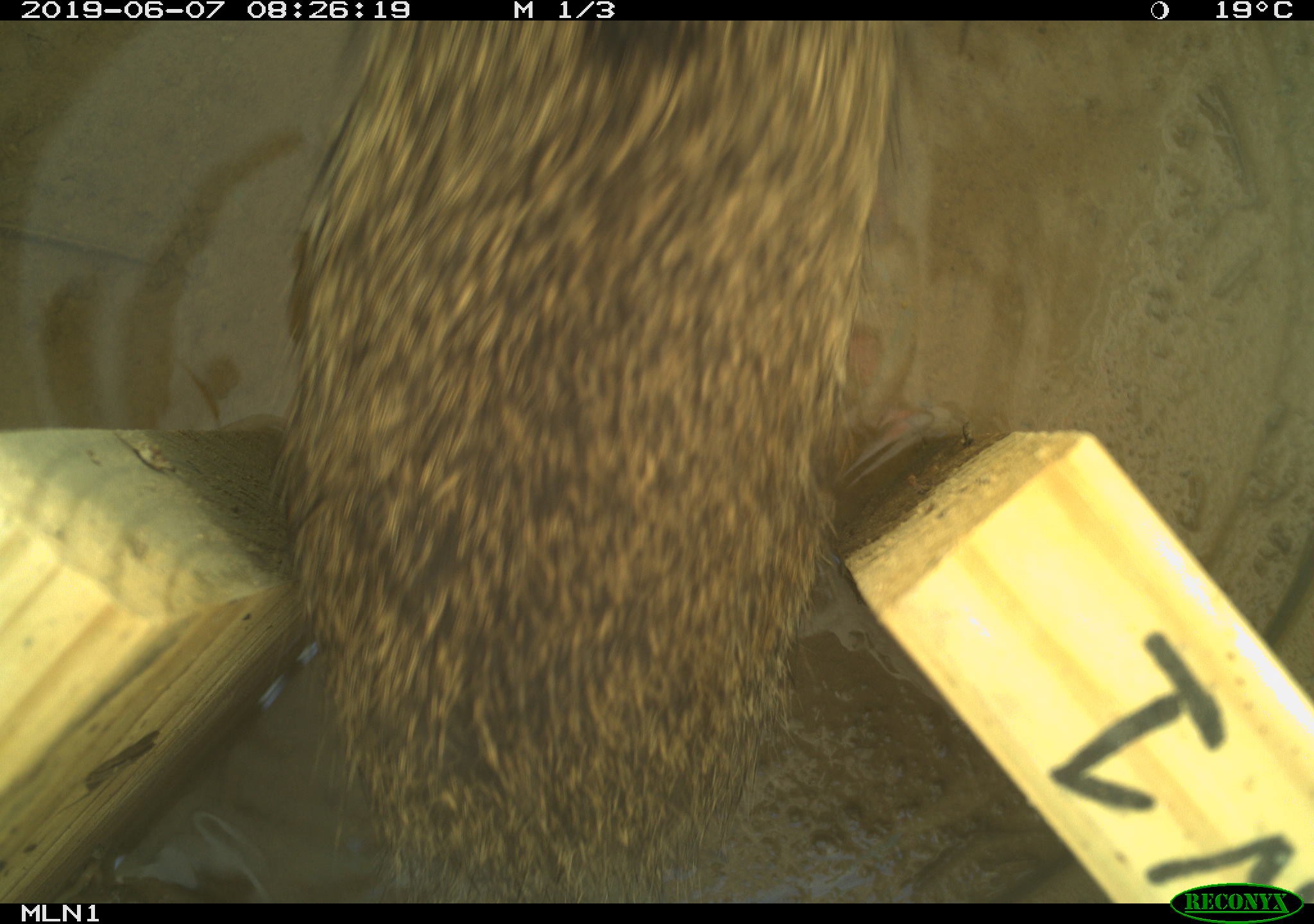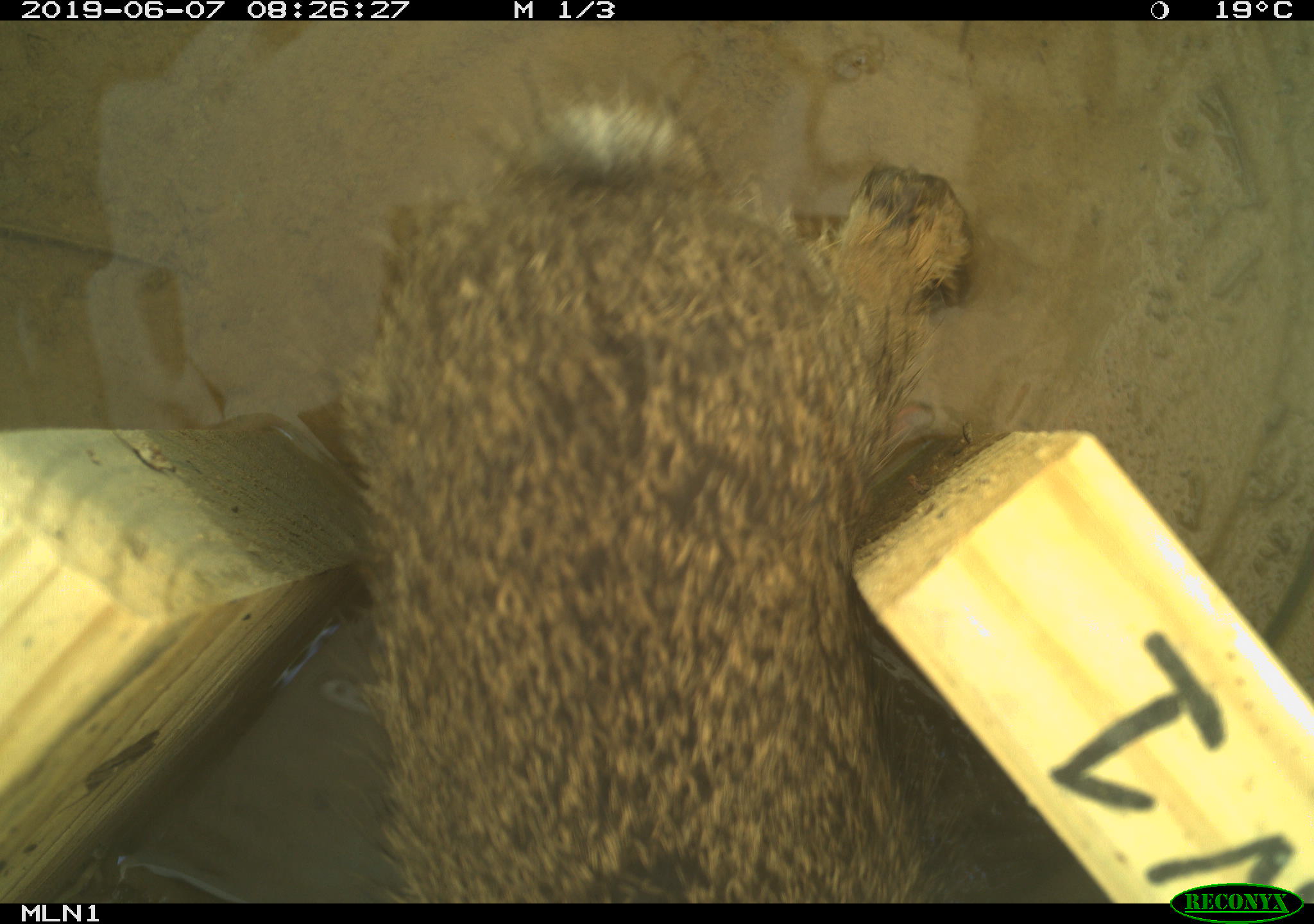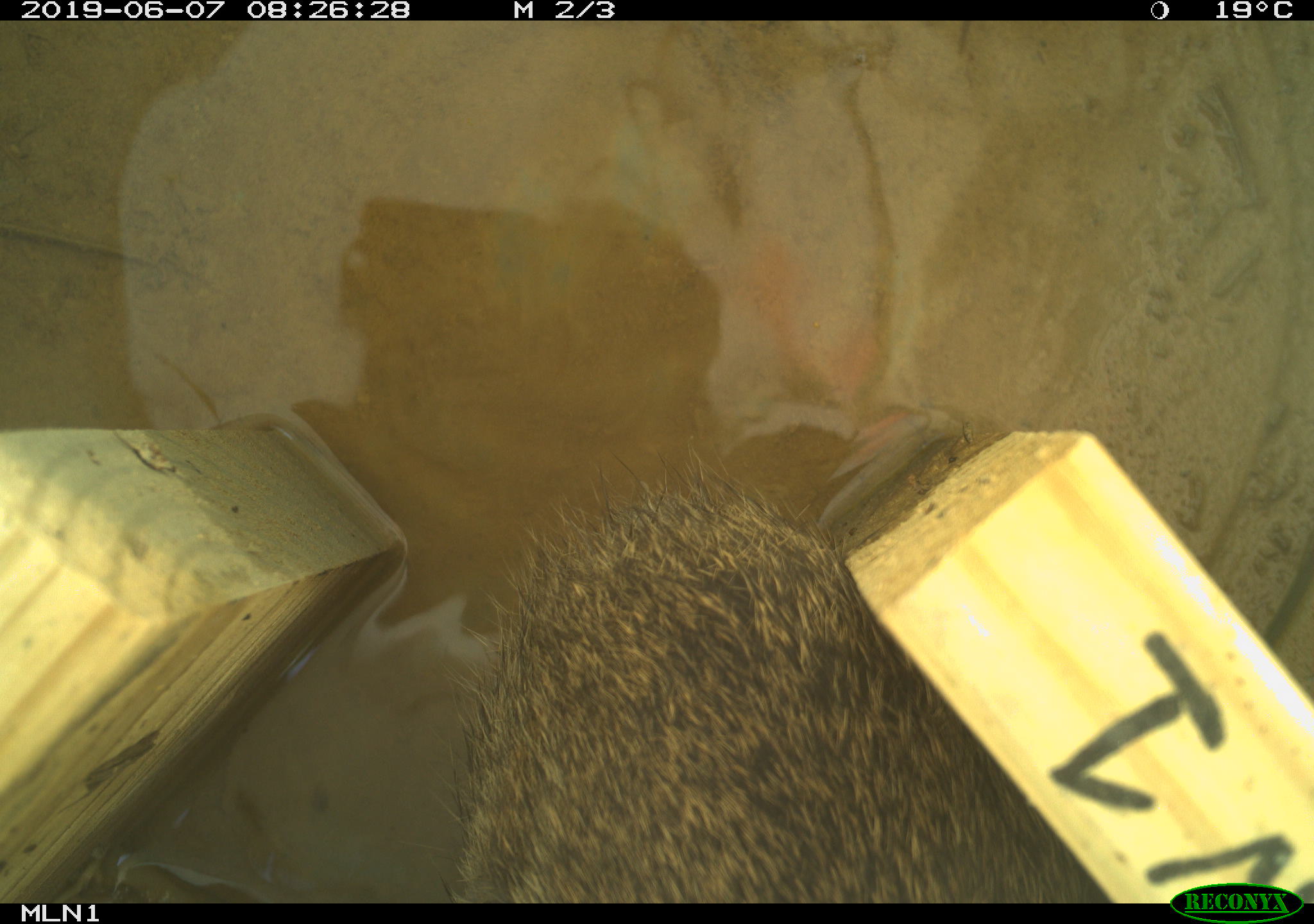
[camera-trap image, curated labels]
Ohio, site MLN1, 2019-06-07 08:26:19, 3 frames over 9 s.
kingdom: Animalia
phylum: Chordata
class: Mammalia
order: Lagomorpha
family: Leporidae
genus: Sylvilagus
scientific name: Sylvilagus floridanus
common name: eastern cottontail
Eastern cottontail (Sylvilagus floridanus).